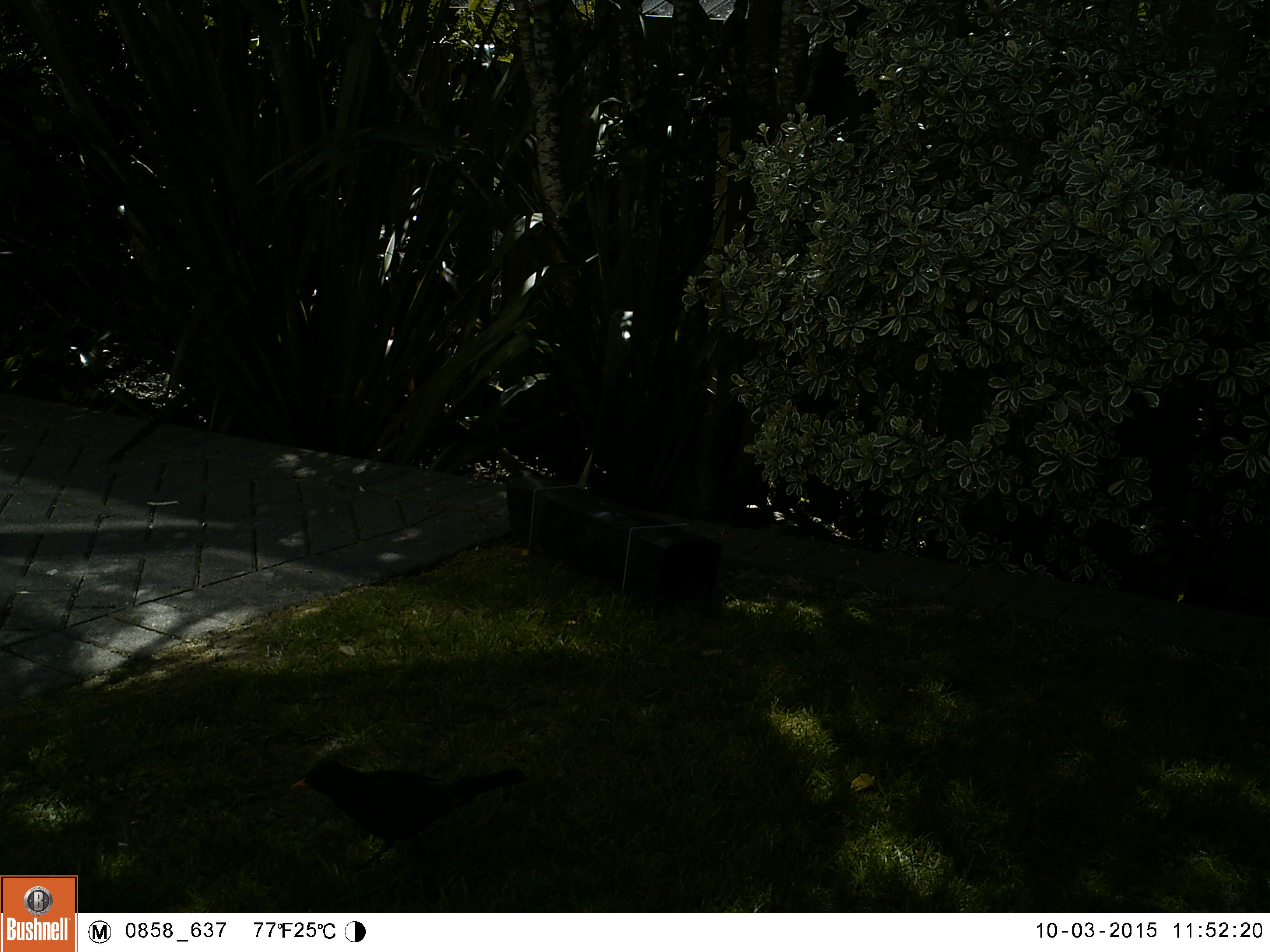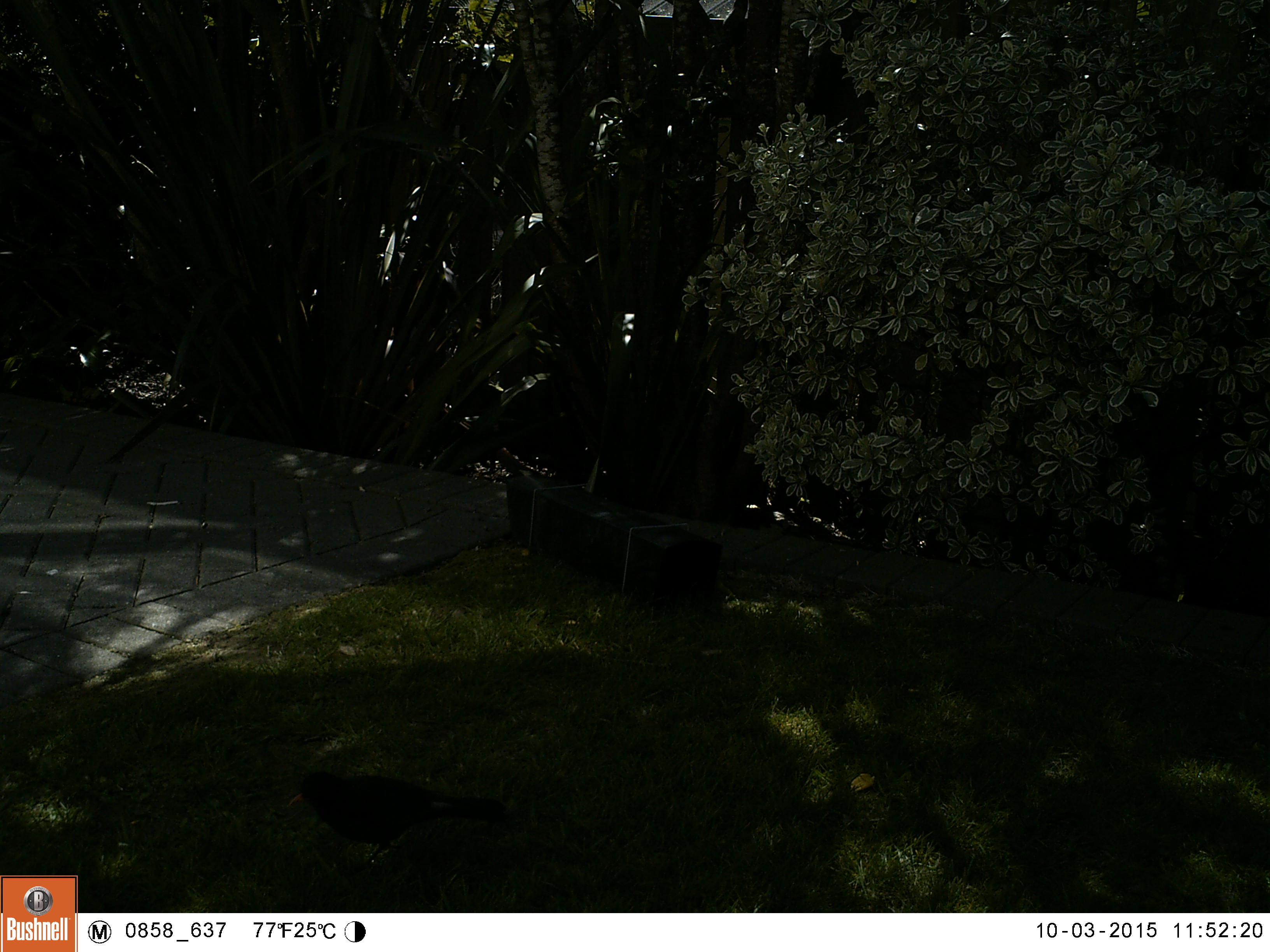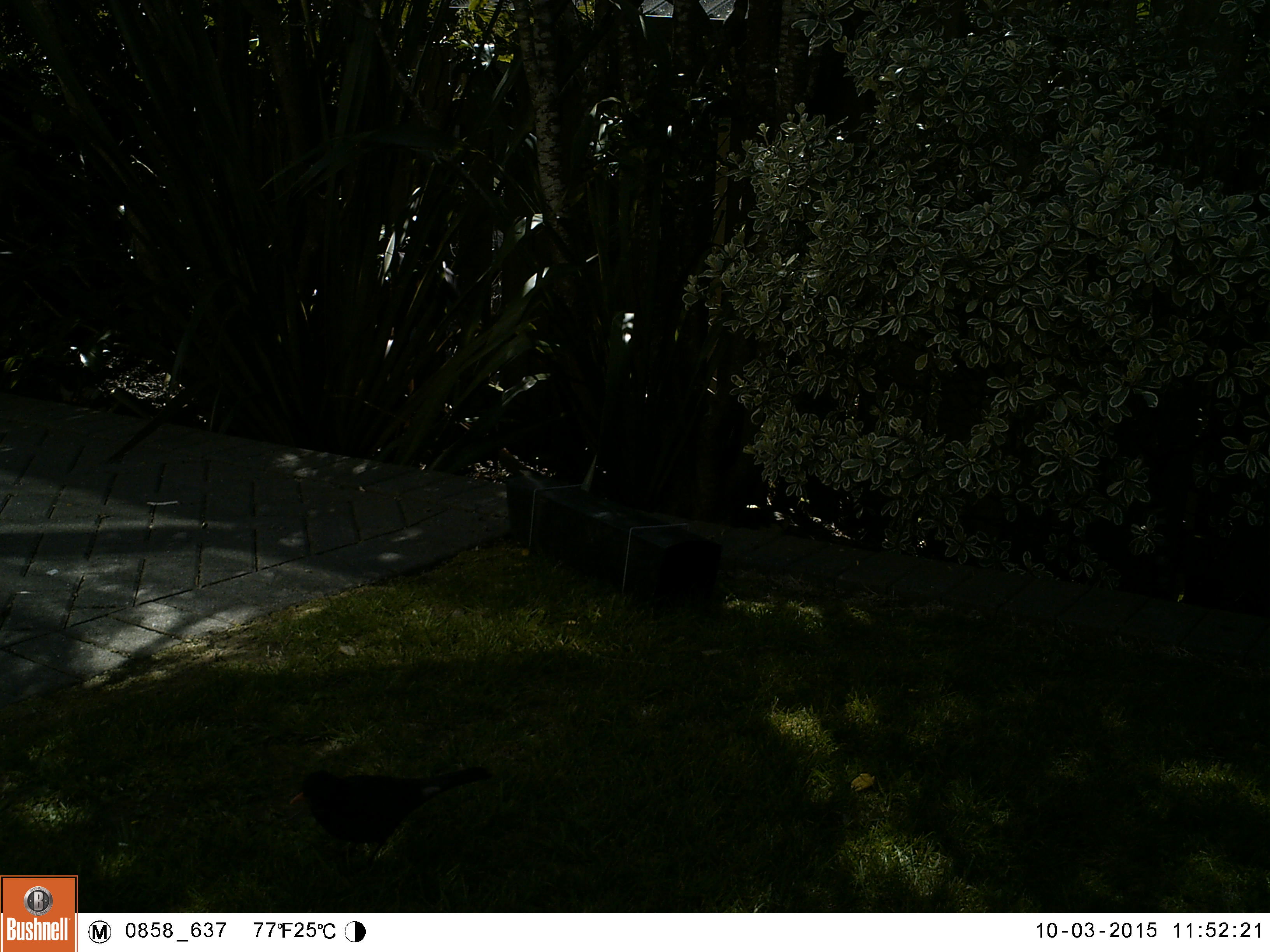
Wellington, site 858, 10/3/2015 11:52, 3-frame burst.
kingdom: Animalia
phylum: Chordata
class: Aves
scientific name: Aves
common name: bird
Bird (Aves).